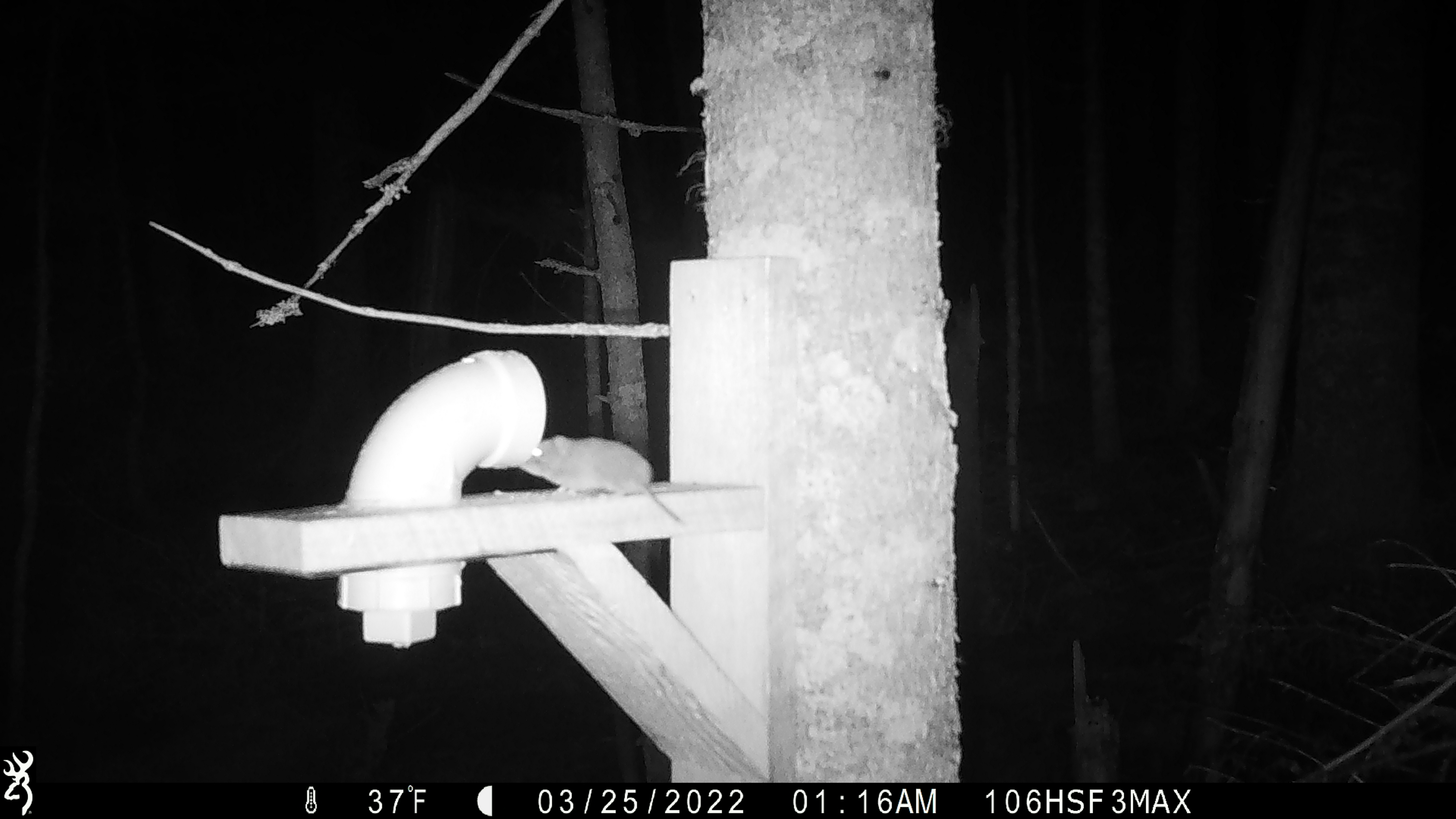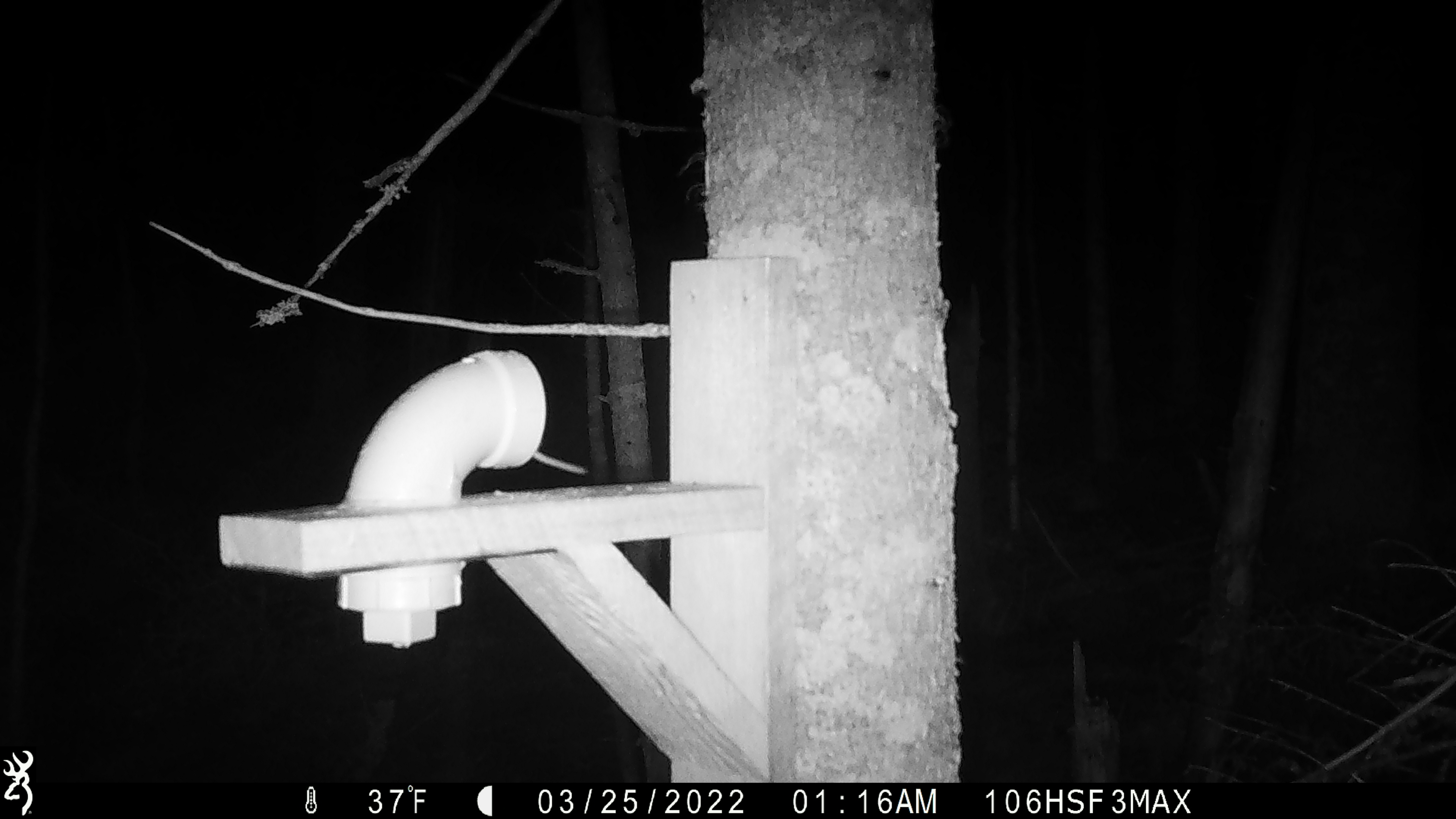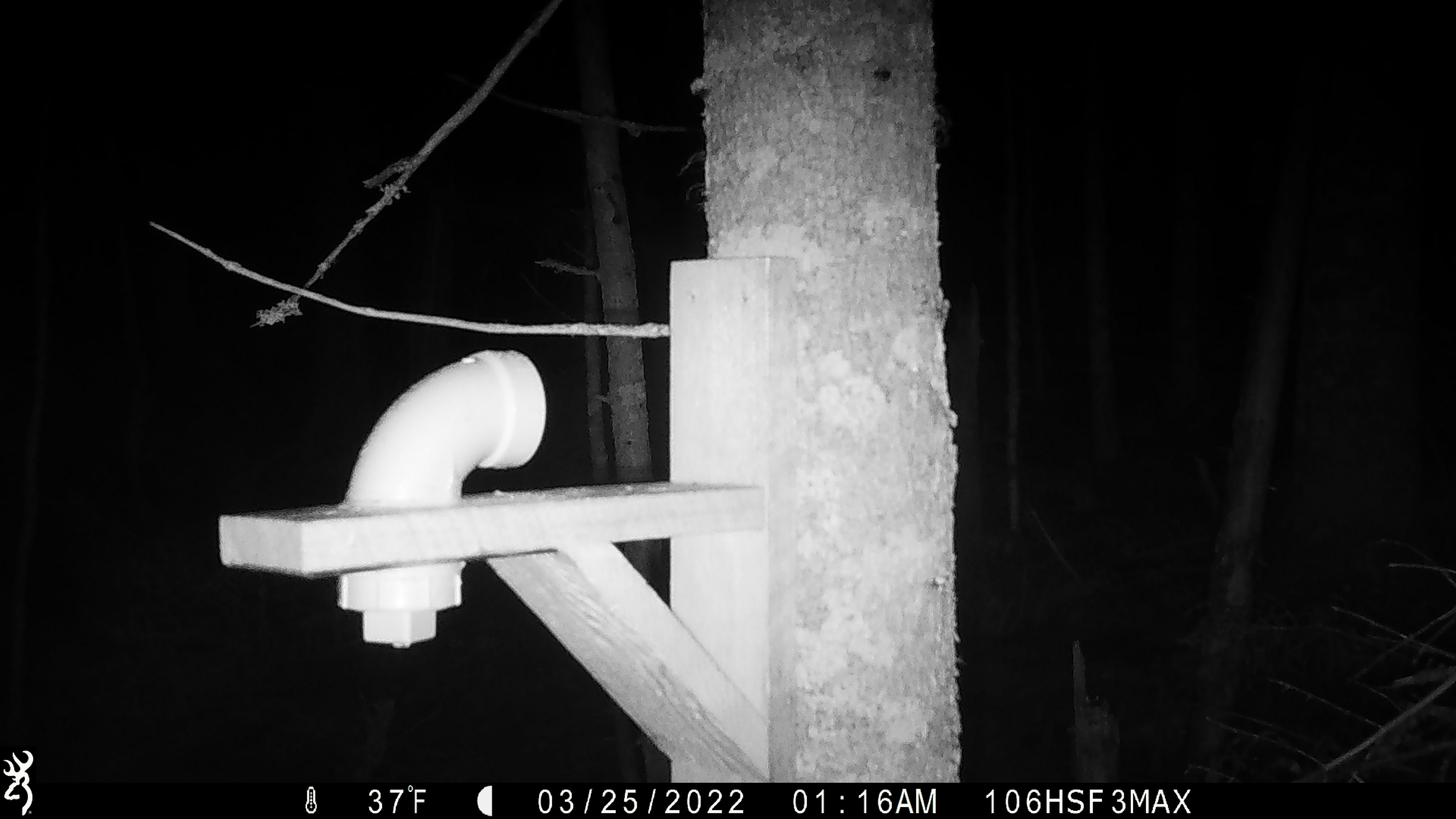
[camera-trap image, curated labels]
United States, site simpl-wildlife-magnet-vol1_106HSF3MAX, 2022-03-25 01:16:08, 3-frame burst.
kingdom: Animalia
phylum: Chordata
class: Mammalia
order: Rodentia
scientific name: Rodentia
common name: mouse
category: mouse sp.